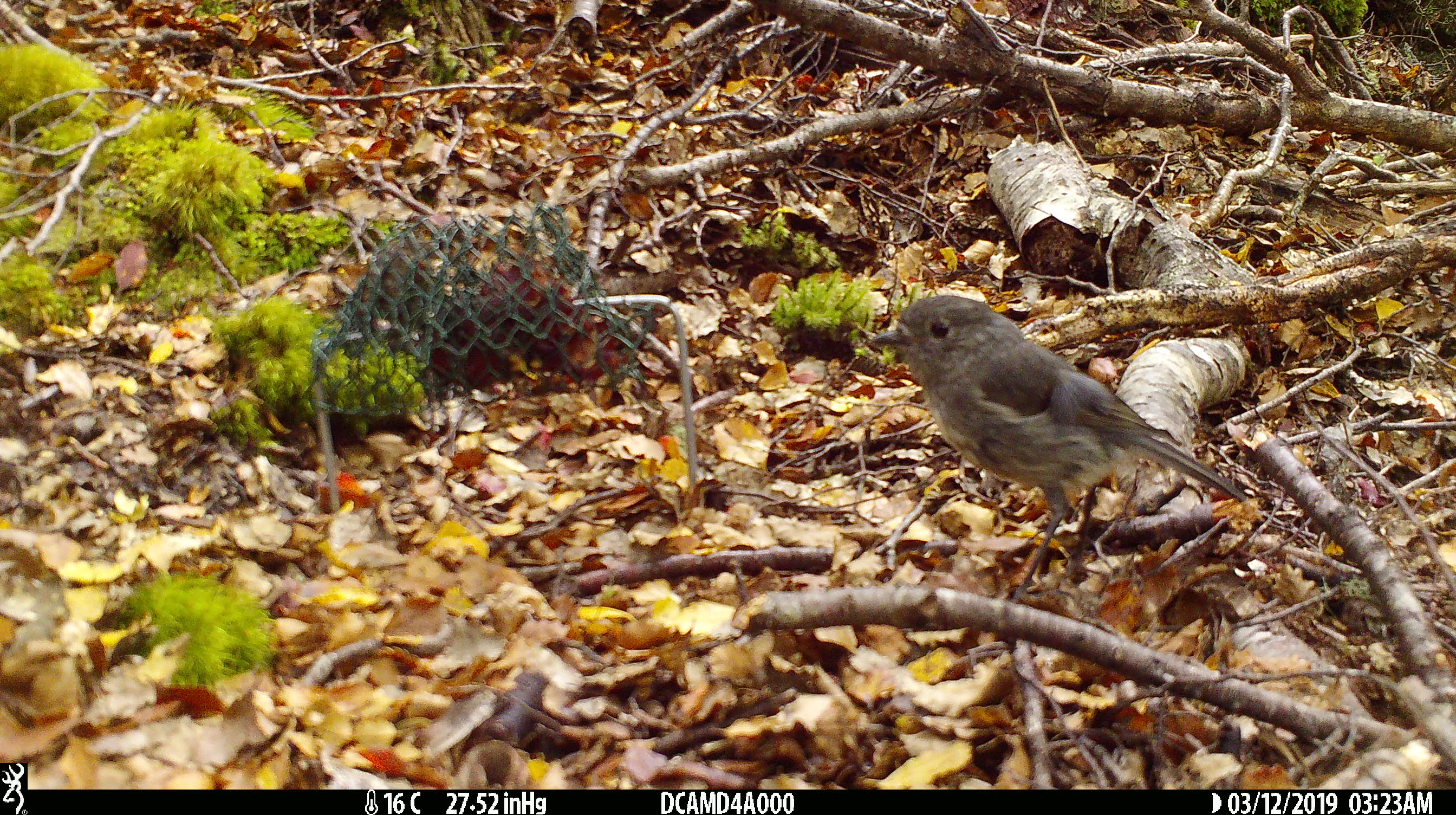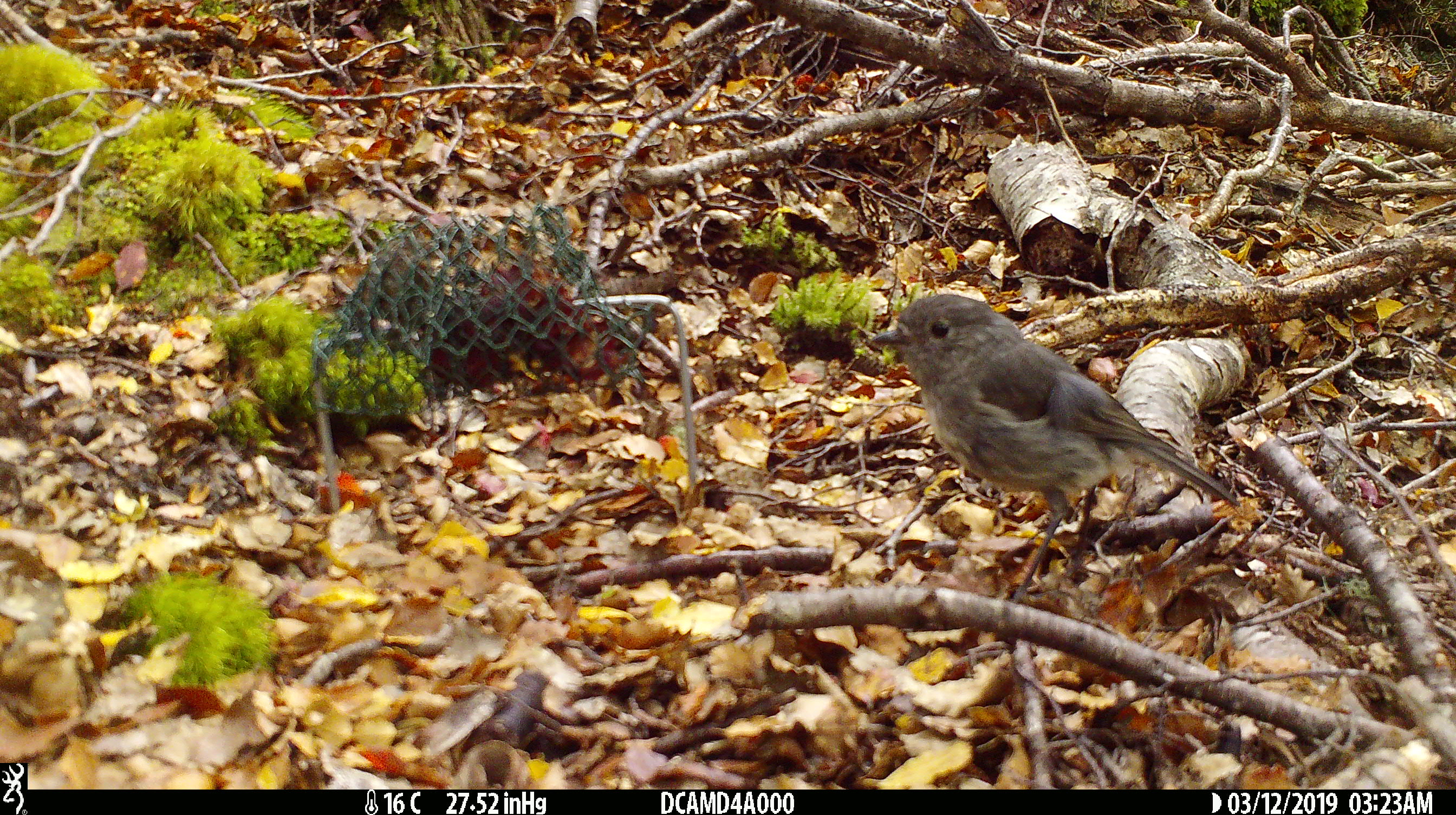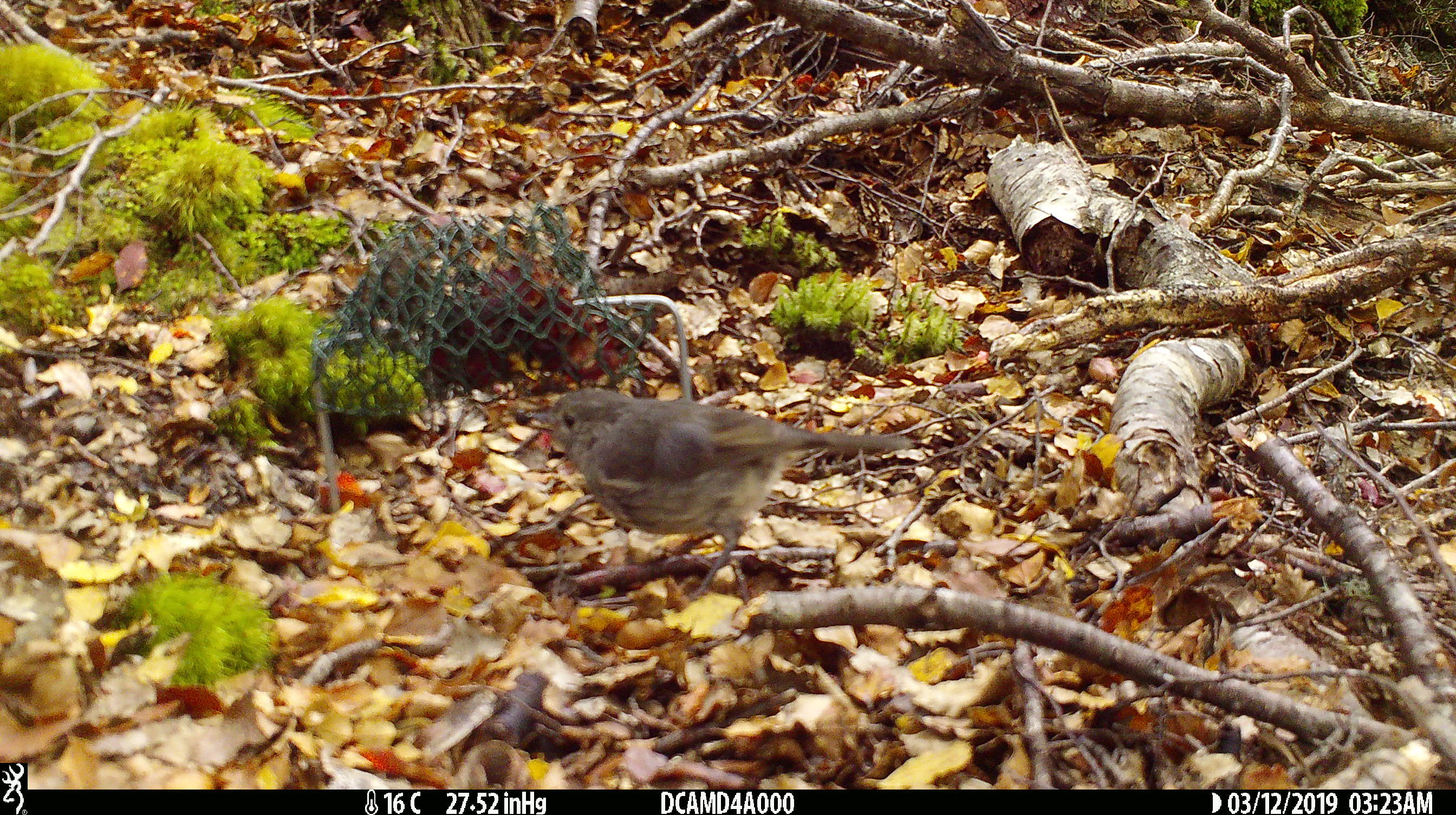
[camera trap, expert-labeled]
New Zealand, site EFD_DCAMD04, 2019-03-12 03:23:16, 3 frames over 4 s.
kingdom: Animalia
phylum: Chordata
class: Aves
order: Passeriformes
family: Petroicidae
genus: Petroica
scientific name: Petroica australis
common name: new zealand robin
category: robin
Robin (new zealand robin) (Petroica australis).